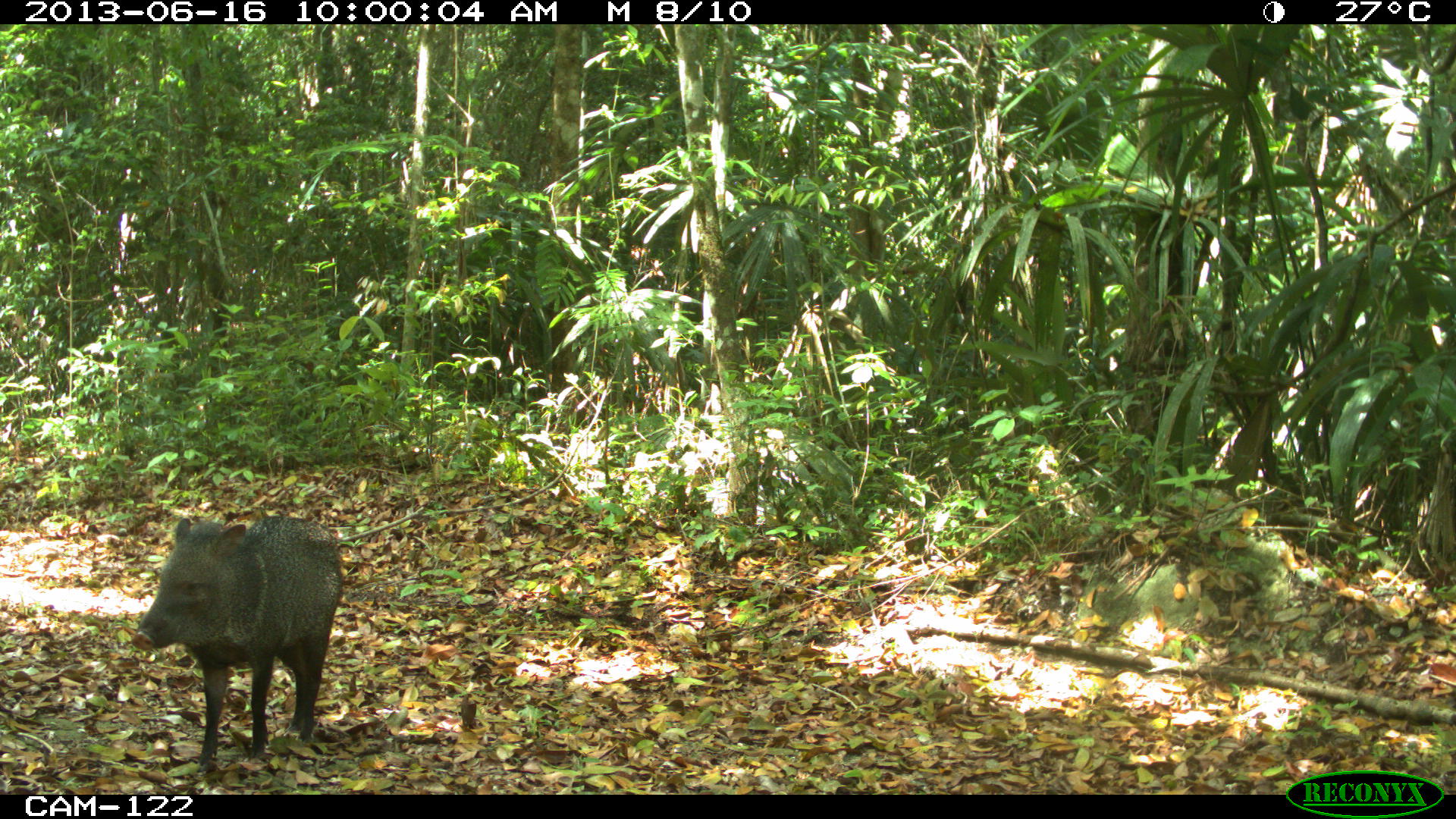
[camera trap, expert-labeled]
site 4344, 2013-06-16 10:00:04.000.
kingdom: Animalia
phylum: Chordata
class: Mammalia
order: Artiodactyla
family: Tayassuidae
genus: Pecari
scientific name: Pecari tajacu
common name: collared peccary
Pecari tajacu (collared peccary), count 4.